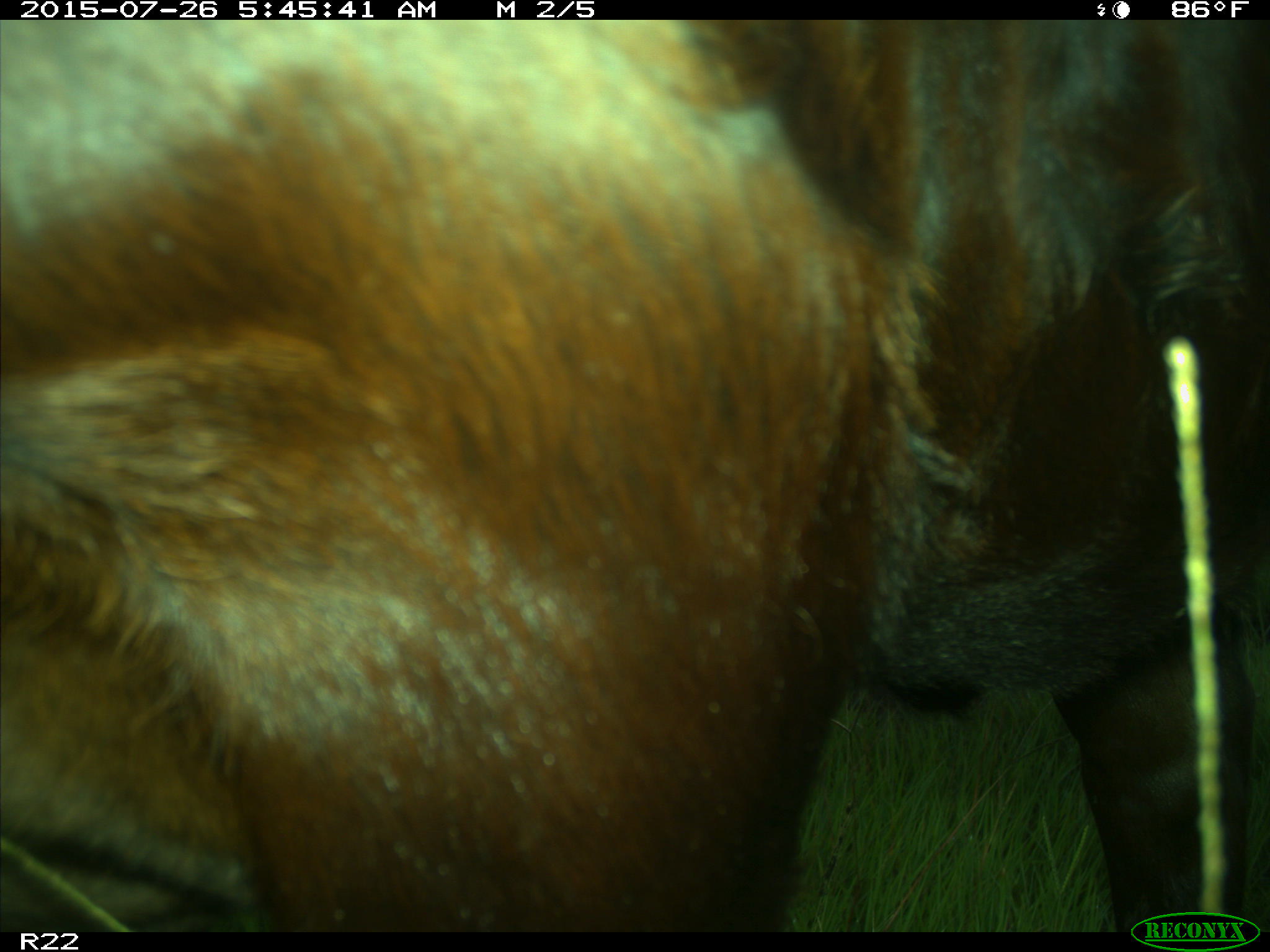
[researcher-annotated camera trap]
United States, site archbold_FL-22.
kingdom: Animalia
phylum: Chordata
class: Mammalia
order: Artiodactyla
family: Bovidae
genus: Bos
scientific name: Bos taurus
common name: domestic cow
Bos taurus (domestic cow).